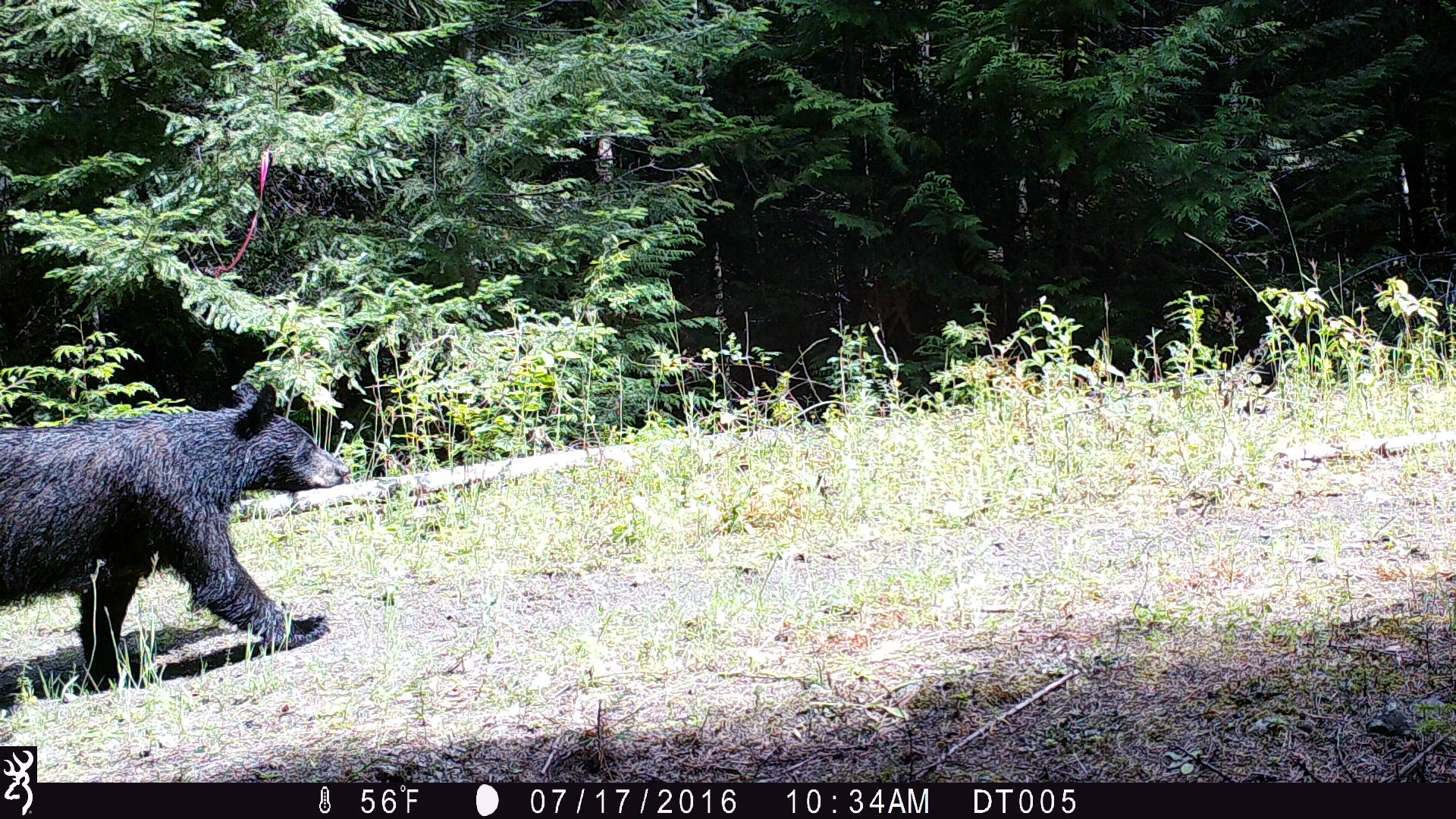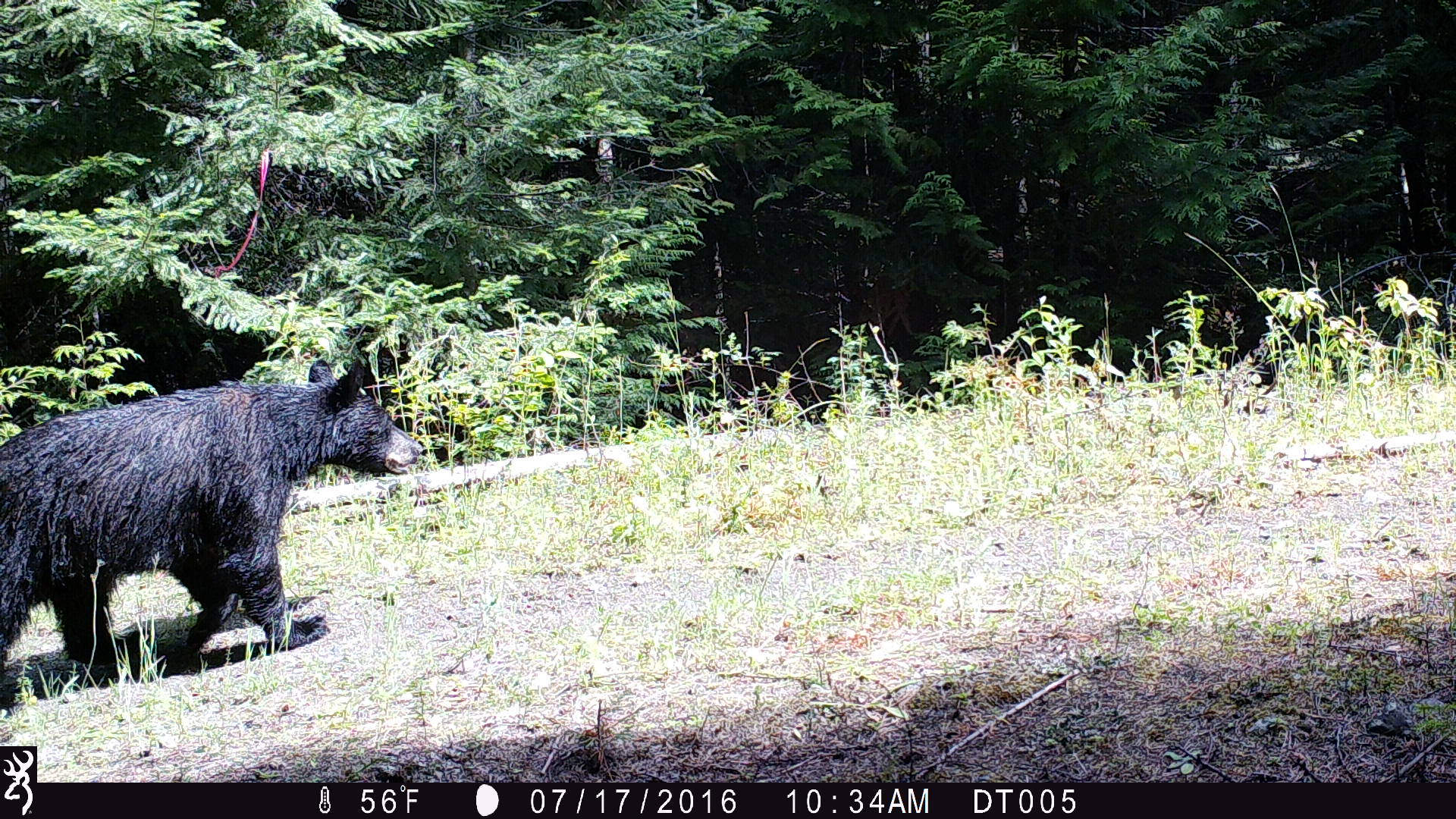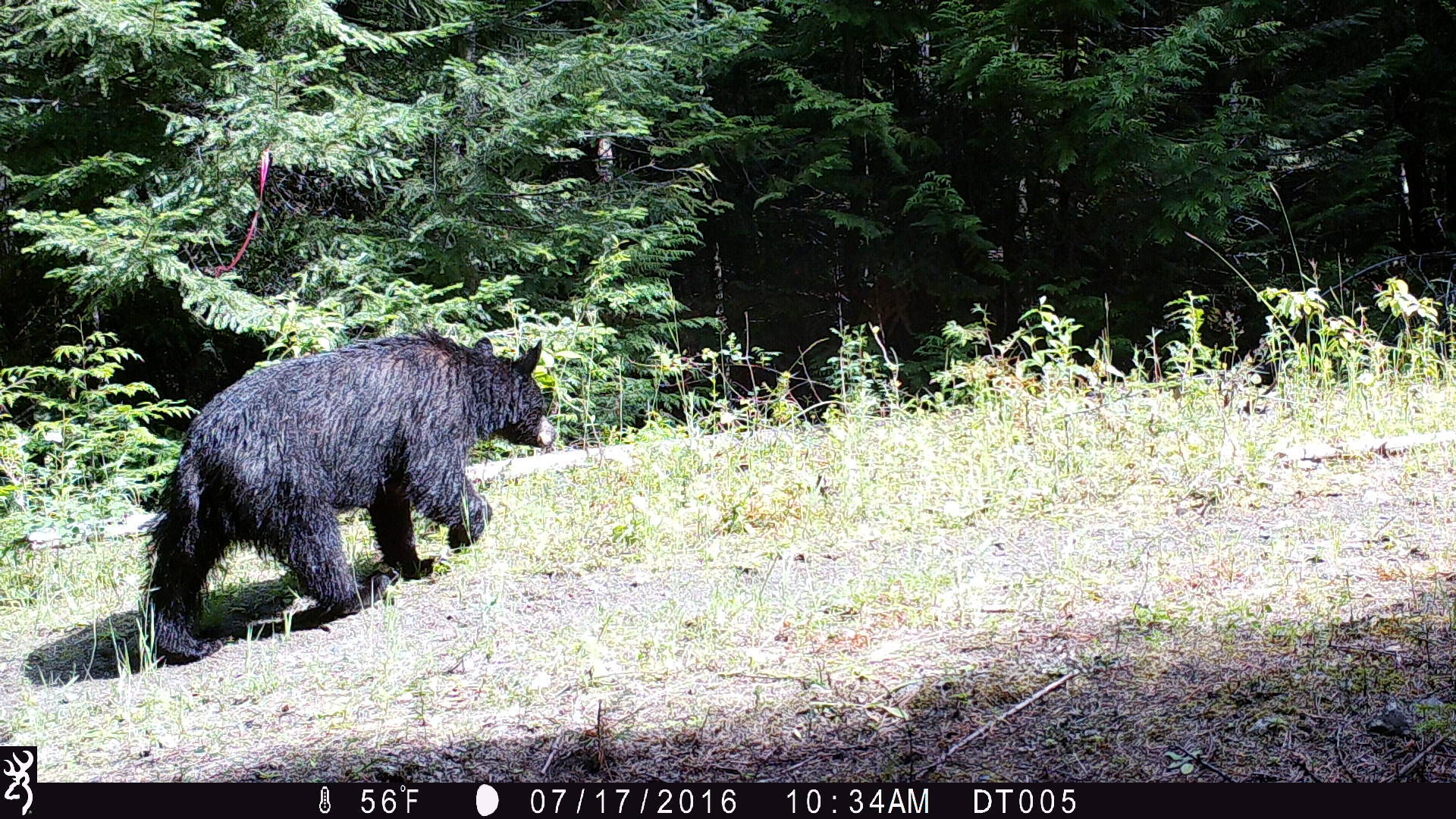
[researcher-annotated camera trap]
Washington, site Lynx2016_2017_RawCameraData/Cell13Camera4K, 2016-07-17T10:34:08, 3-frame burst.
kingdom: Animalia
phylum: Chordata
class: Mammalia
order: Carnivora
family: Ursidae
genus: Ursus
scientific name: Ursus americanus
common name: american black bear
Ursus americanus (american black bear). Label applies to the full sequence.